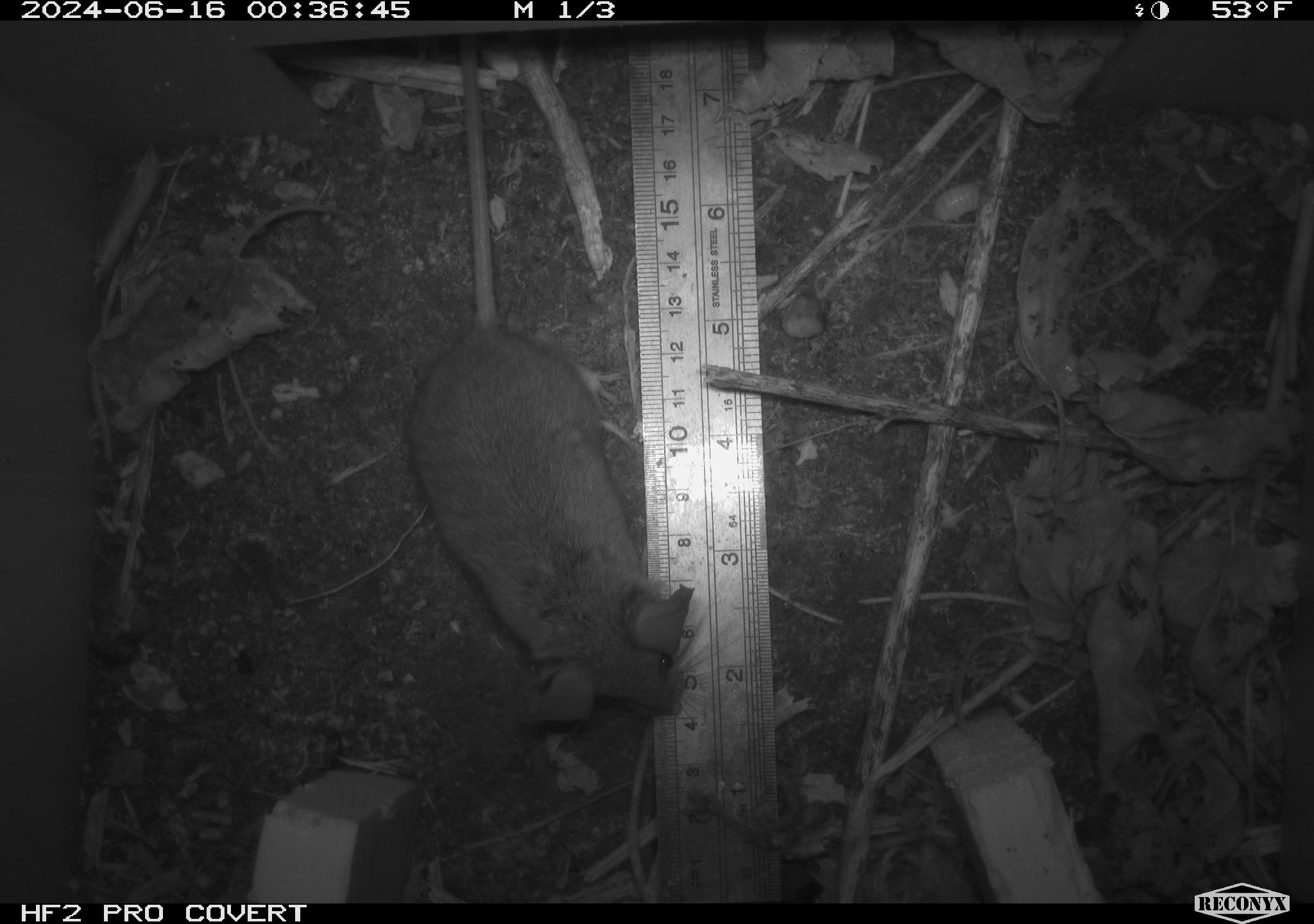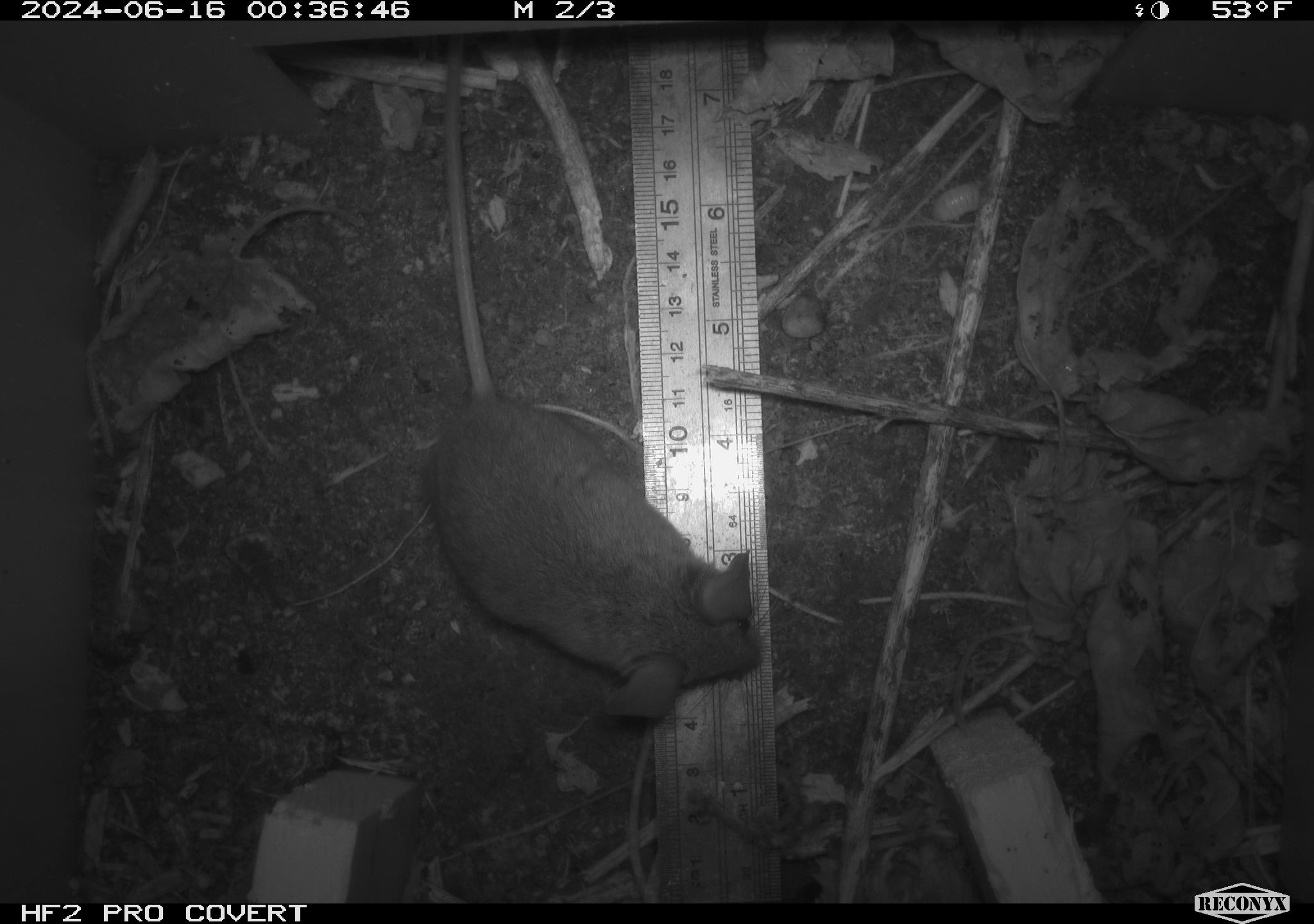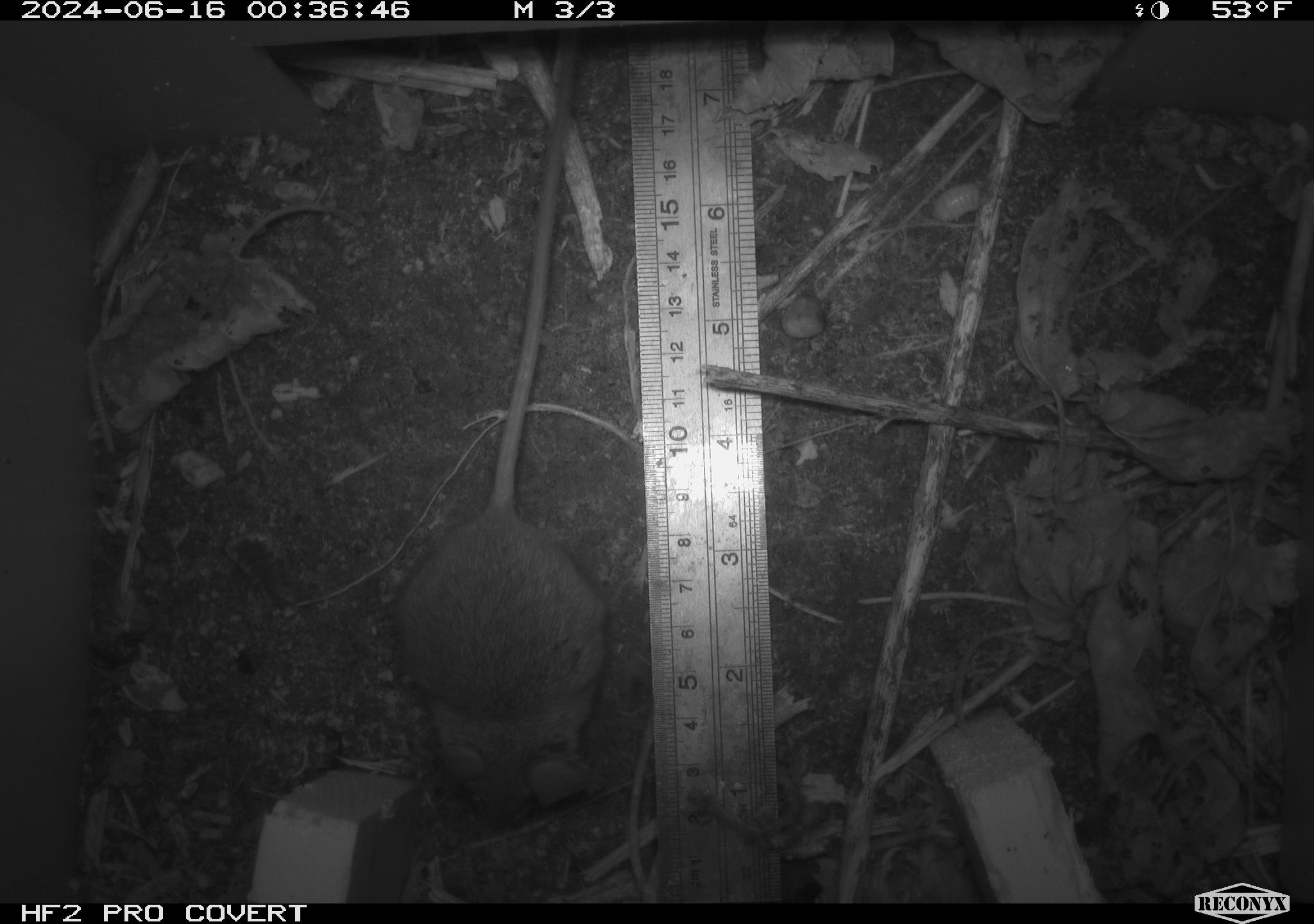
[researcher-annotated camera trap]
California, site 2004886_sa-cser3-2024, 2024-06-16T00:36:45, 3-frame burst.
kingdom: Animalia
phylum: Chordata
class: Mammalia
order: Rodentia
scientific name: Rodentia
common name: rodent